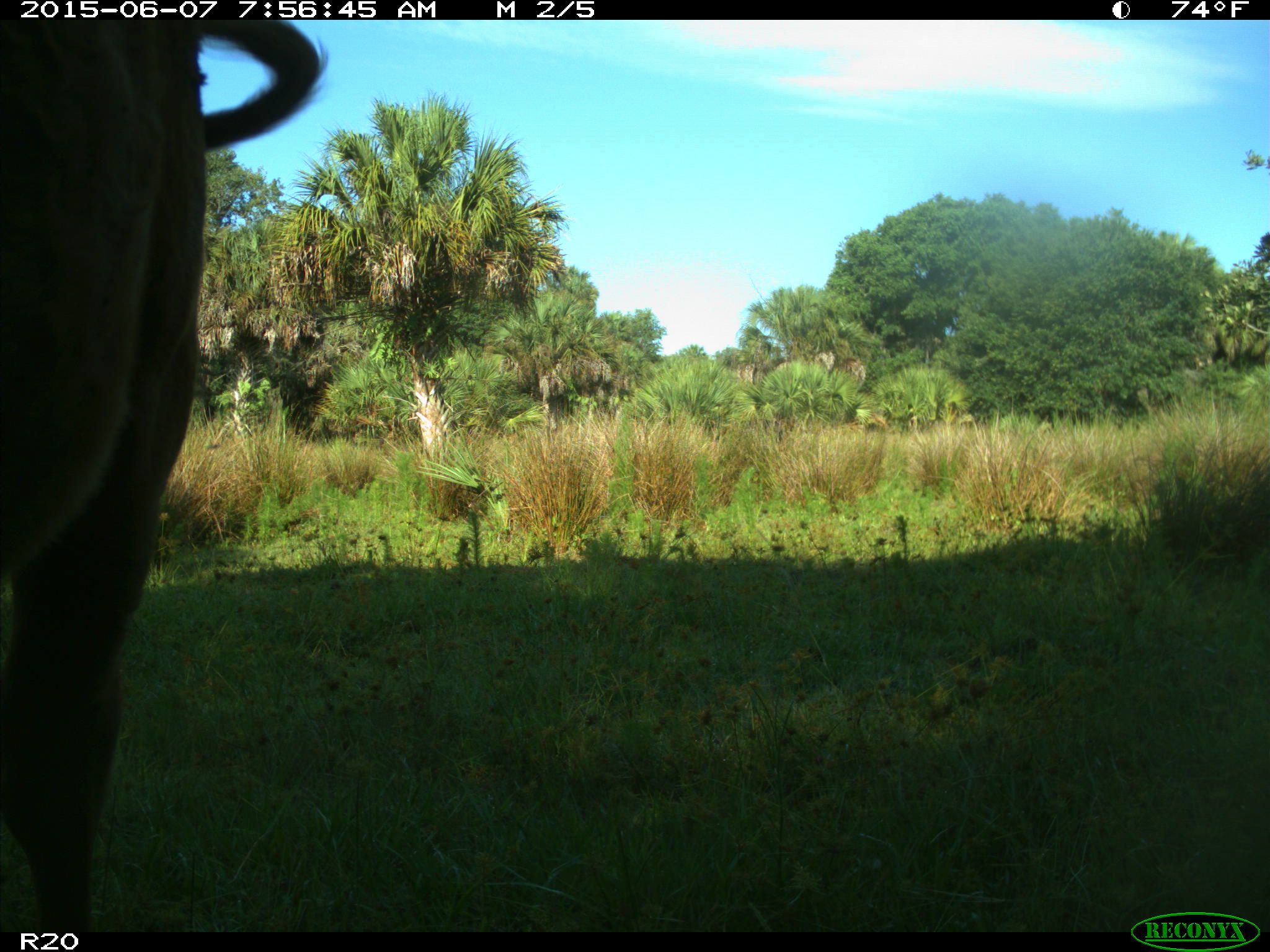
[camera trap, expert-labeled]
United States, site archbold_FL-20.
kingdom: Animalia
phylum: Chordata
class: Mammalia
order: Artiodactyla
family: Bovidae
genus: Bos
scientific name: Bos taurus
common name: domestic cow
Bos taurus (domestic cow).